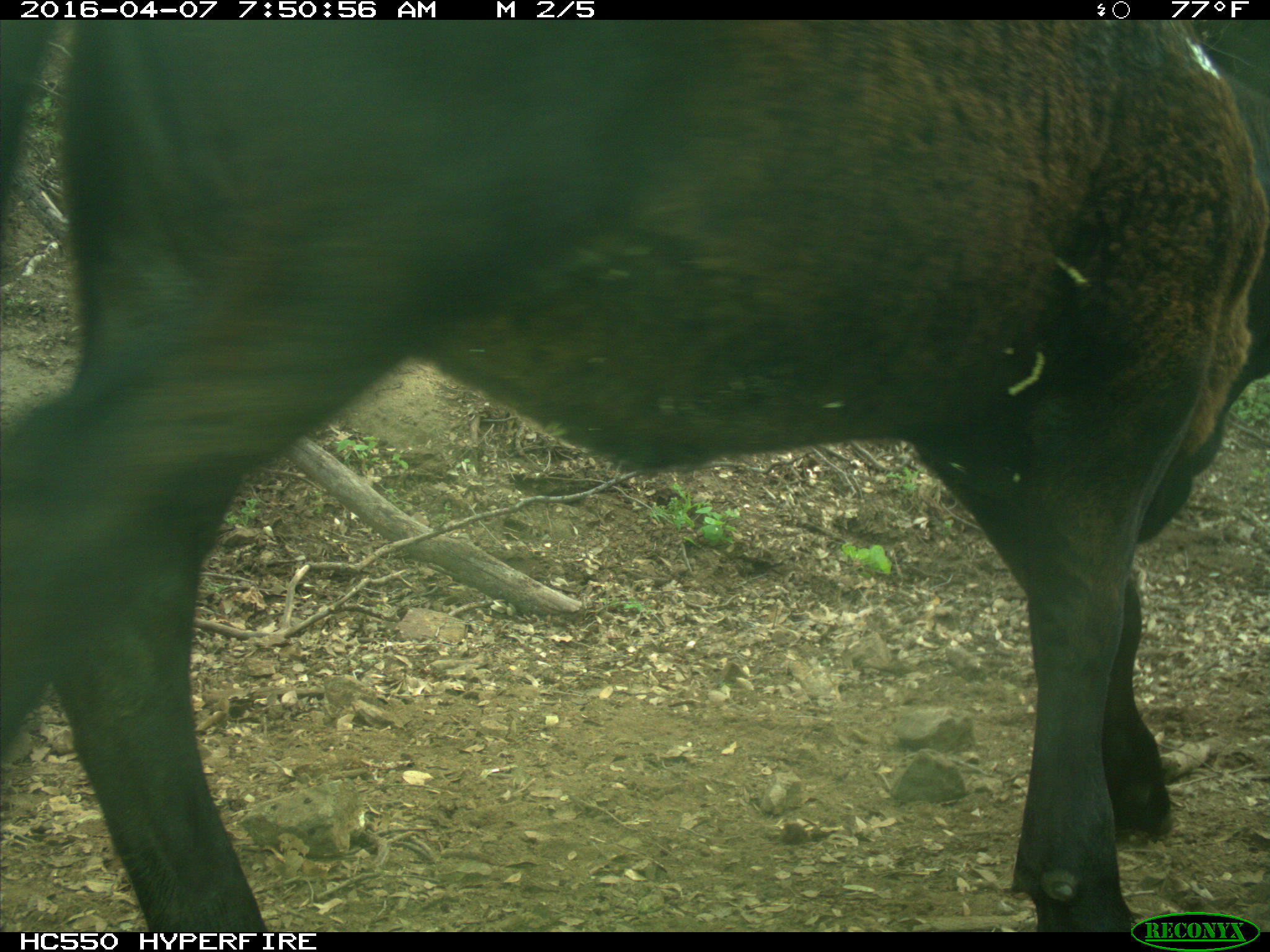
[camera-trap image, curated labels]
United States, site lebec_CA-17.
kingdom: Animalia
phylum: Chordata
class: Mammalia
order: Artiodactyla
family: Bovidae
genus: Bos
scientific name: Bos taurus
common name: domestic cow